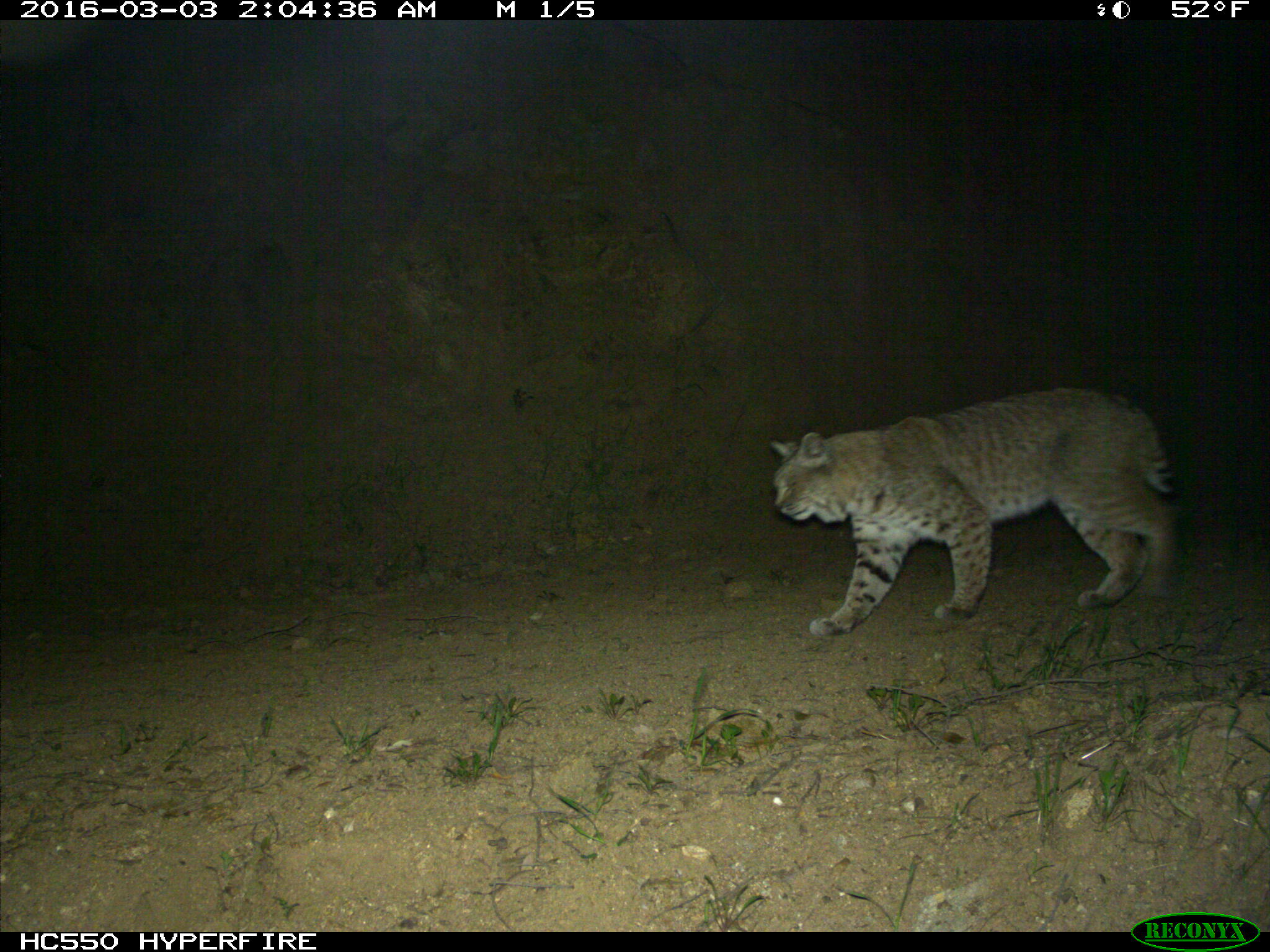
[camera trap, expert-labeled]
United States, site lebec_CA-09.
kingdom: Animalia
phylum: Chordata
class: Mammalia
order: Carnivora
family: Felidae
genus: Lynx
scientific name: Lynx rufus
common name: bobcat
Lynx rufus (bobcat).